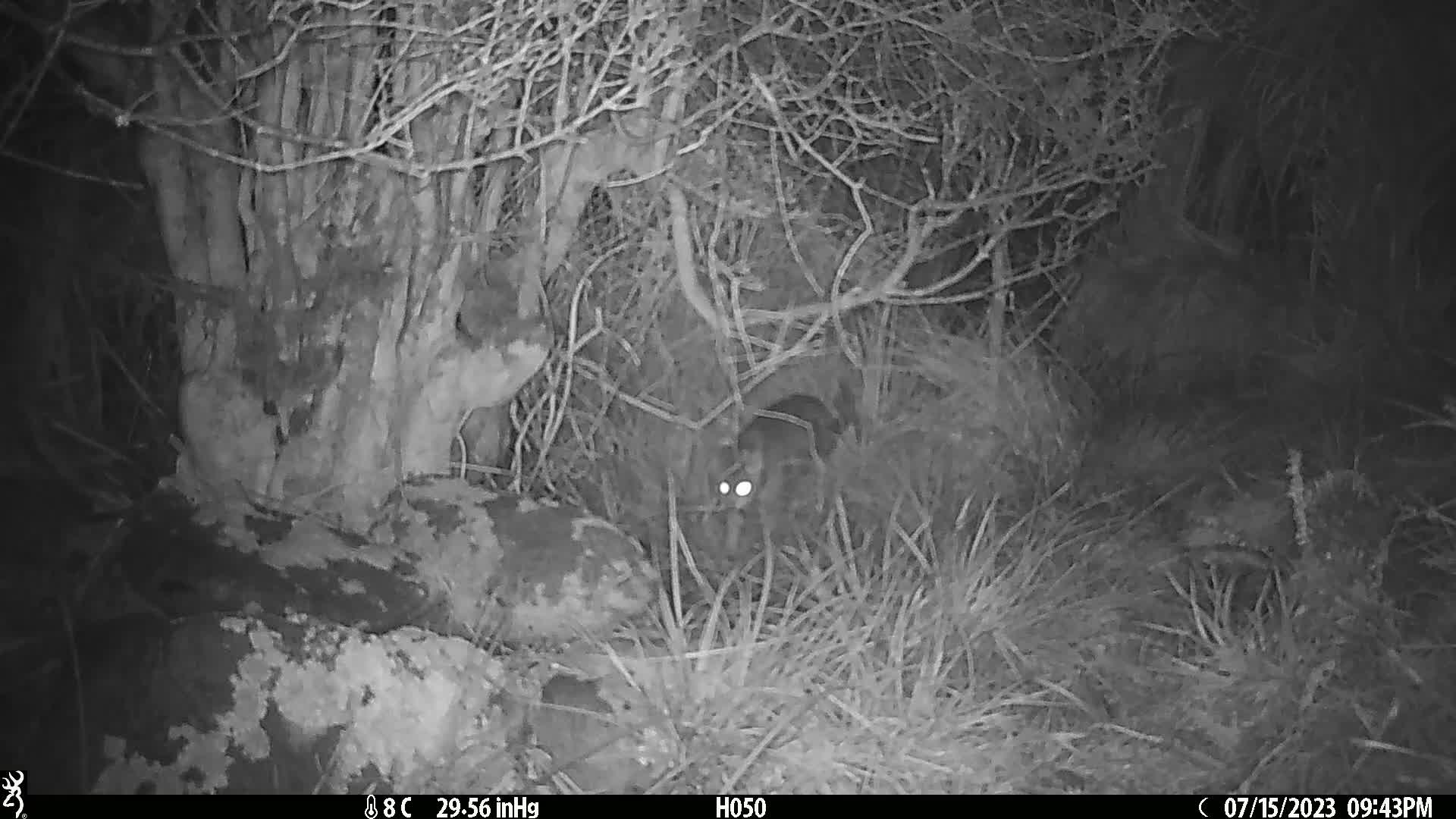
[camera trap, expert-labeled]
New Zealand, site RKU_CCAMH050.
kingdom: Animalia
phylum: Chordata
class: Mammalia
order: Carnivora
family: Felidae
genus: Felis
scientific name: Felis catus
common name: domestic cat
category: cat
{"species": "cat (domestic cat) (Felis catus)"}